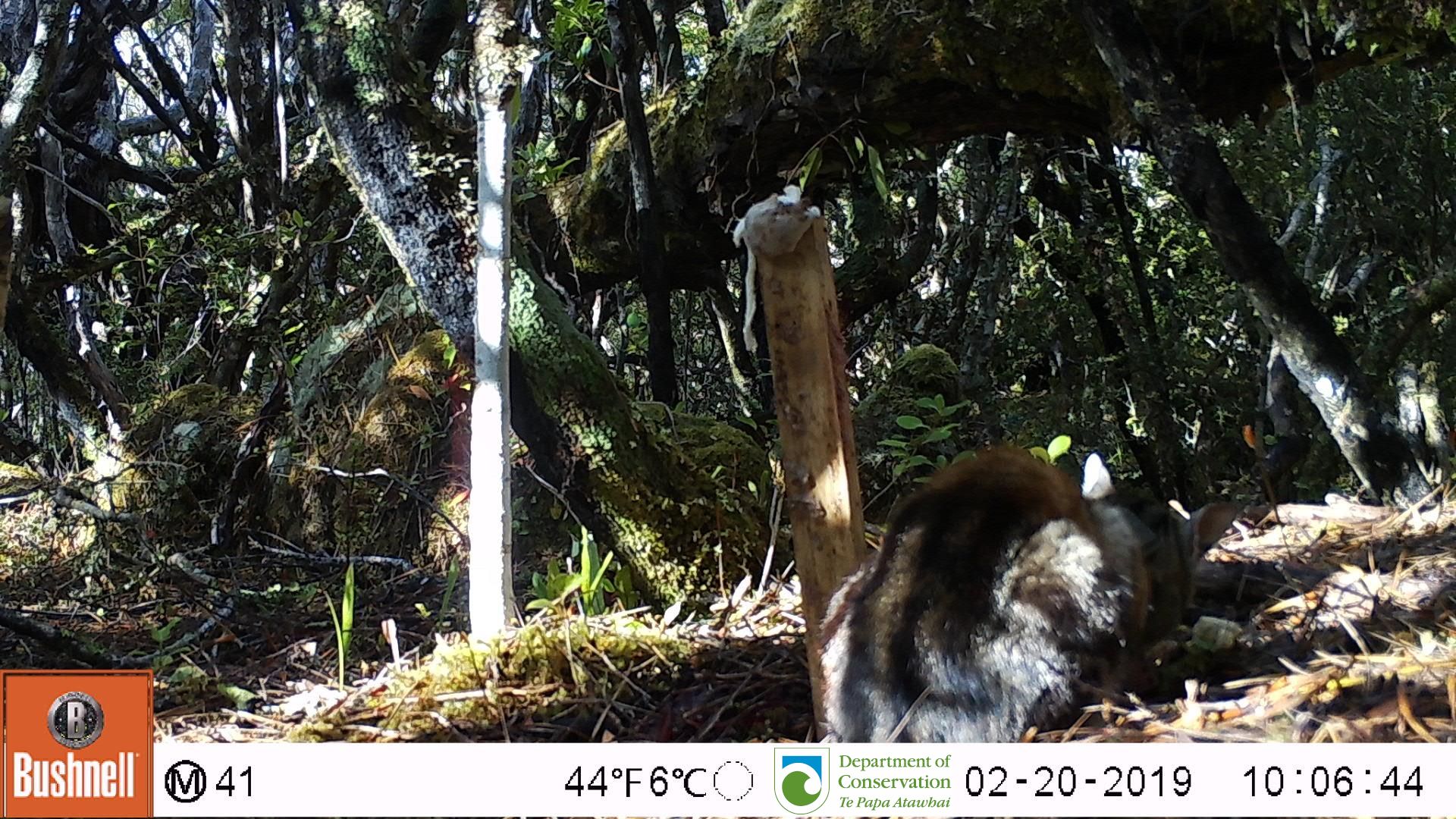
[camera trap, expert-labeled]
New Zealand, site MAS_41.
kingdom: Animalia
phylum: Chordata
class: Mammalia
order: Carnivora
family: Felidae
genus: Felis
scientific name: Felis catus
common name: domestic cat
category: cat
Cat (domestic cat) (Felis catus).